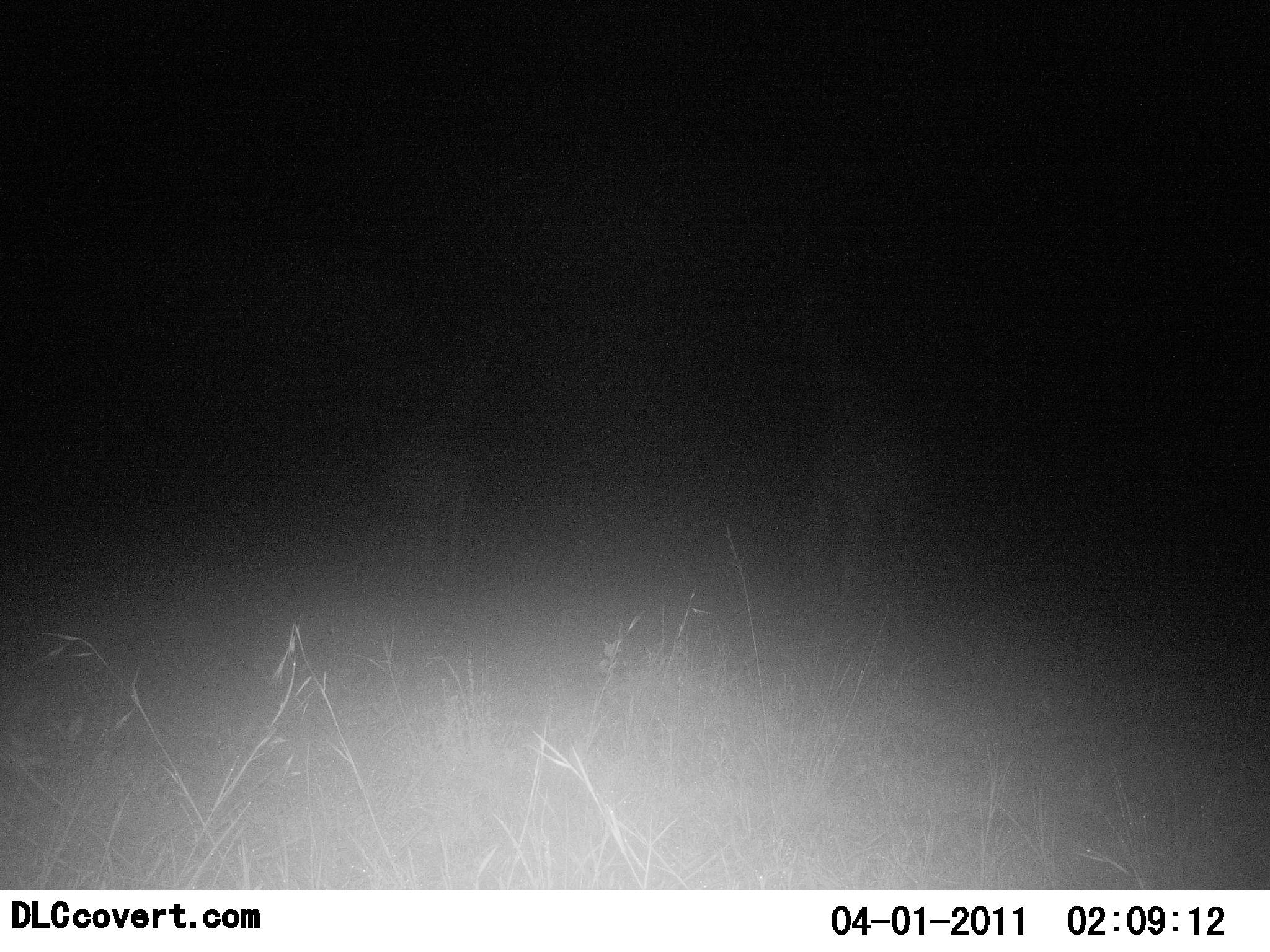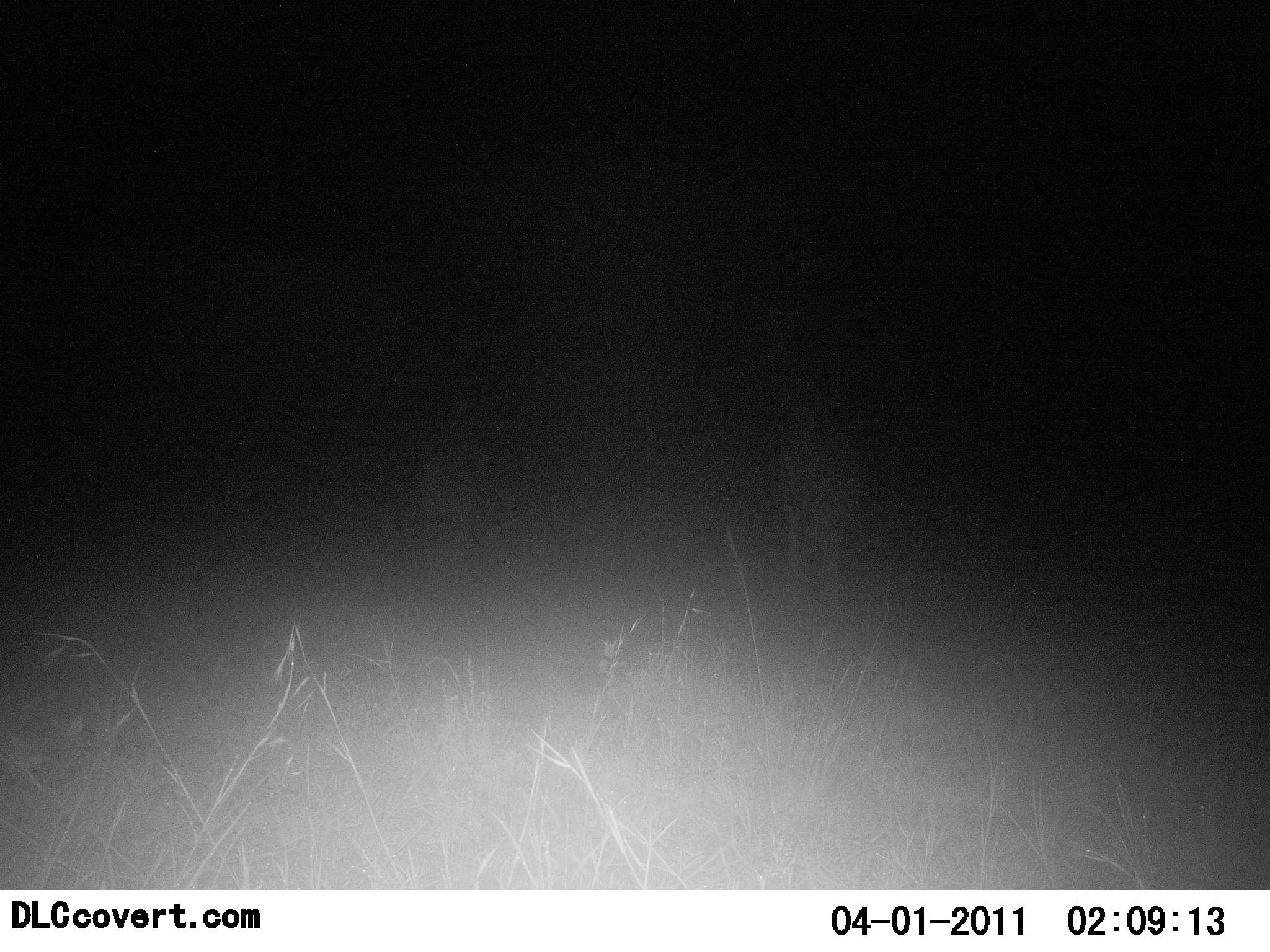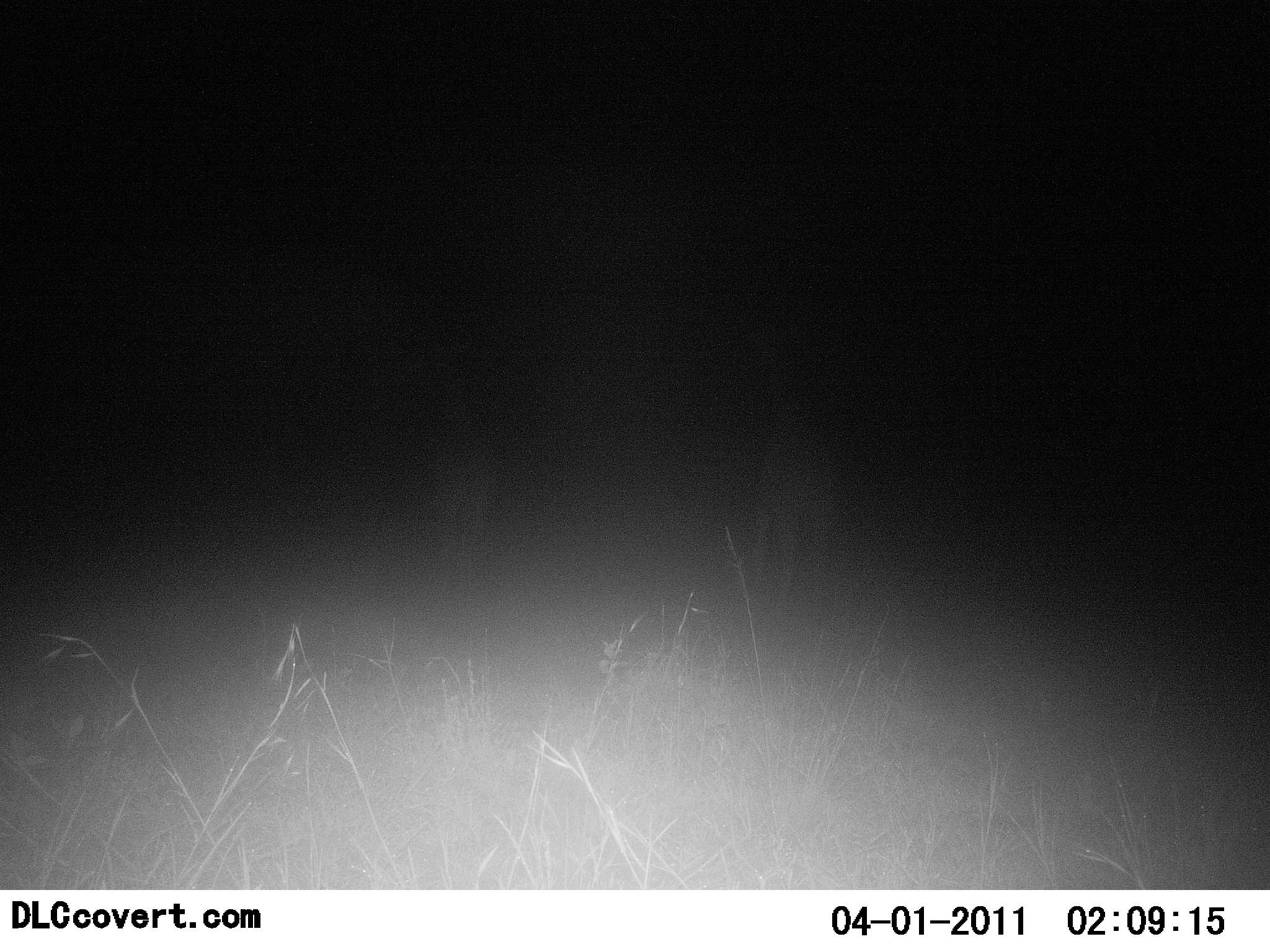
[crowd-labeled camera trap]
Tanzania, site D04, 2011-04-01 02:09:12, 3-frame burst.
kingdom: Animalia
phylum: Chordata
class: Mammalia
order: Artiodactyla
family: Giraffidae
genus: Giraffa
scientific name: Giraffa camelopardalis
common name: giraffe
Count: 2.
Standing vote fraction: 0%.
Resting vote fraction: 0%.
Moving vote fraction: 100%.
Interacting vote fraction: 0%.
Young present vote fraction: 0%.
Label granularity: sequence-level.